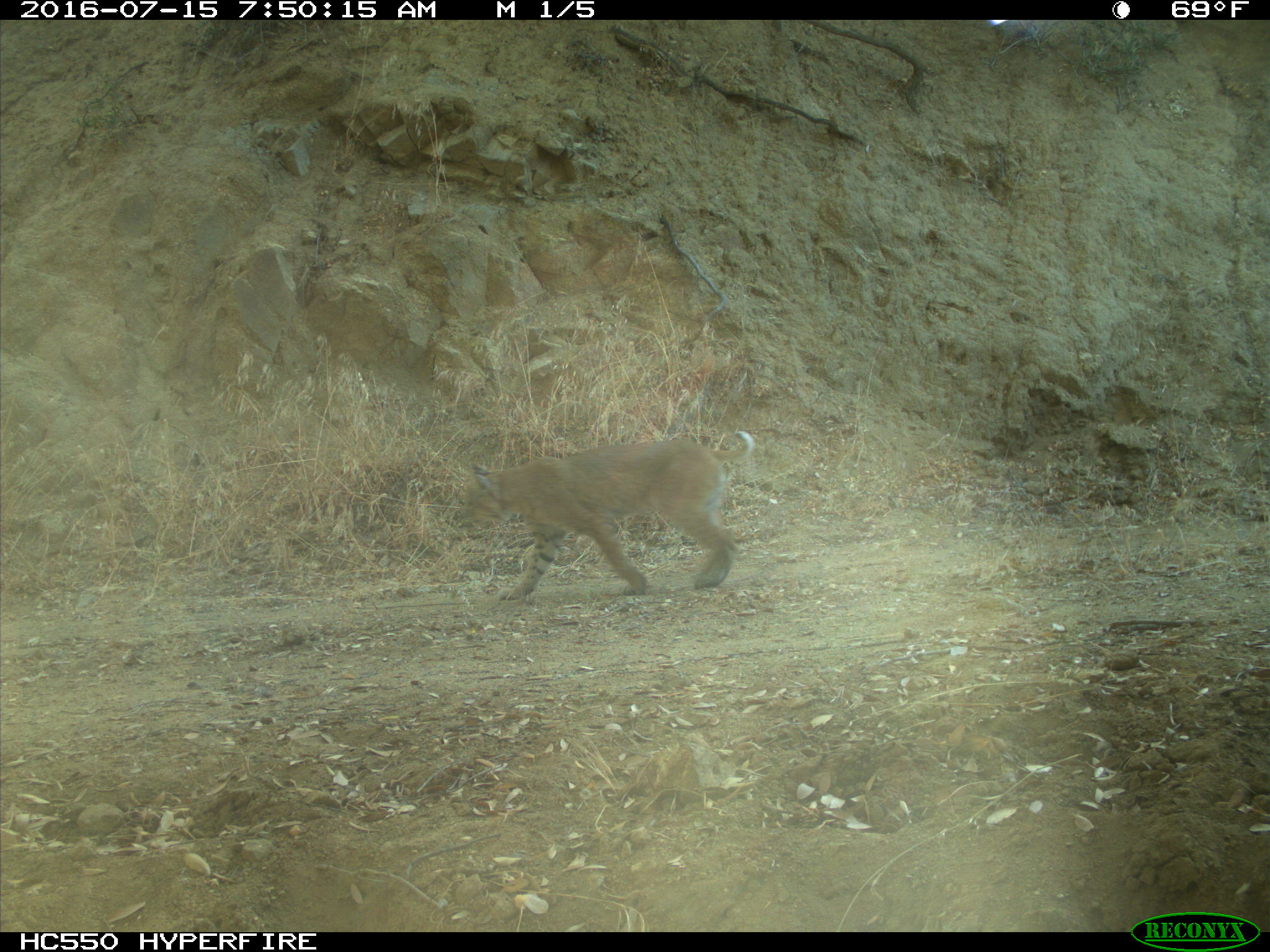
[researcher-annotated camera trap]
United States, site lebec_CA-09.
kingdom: Animalia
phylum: Chordata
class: Mammalia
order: Carnivora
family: Felidae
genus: Lynx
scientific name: Lynx rufus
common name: bobcat